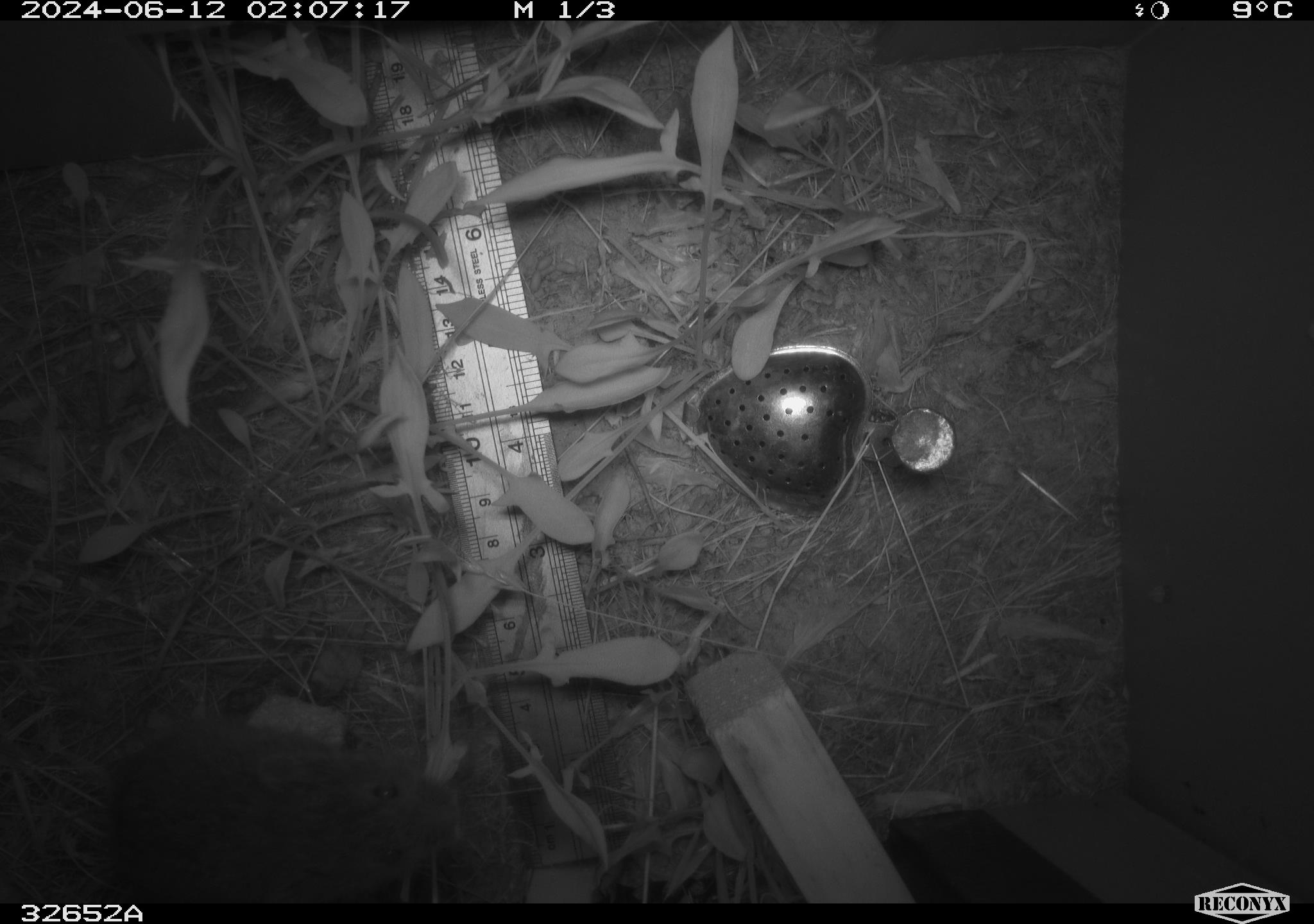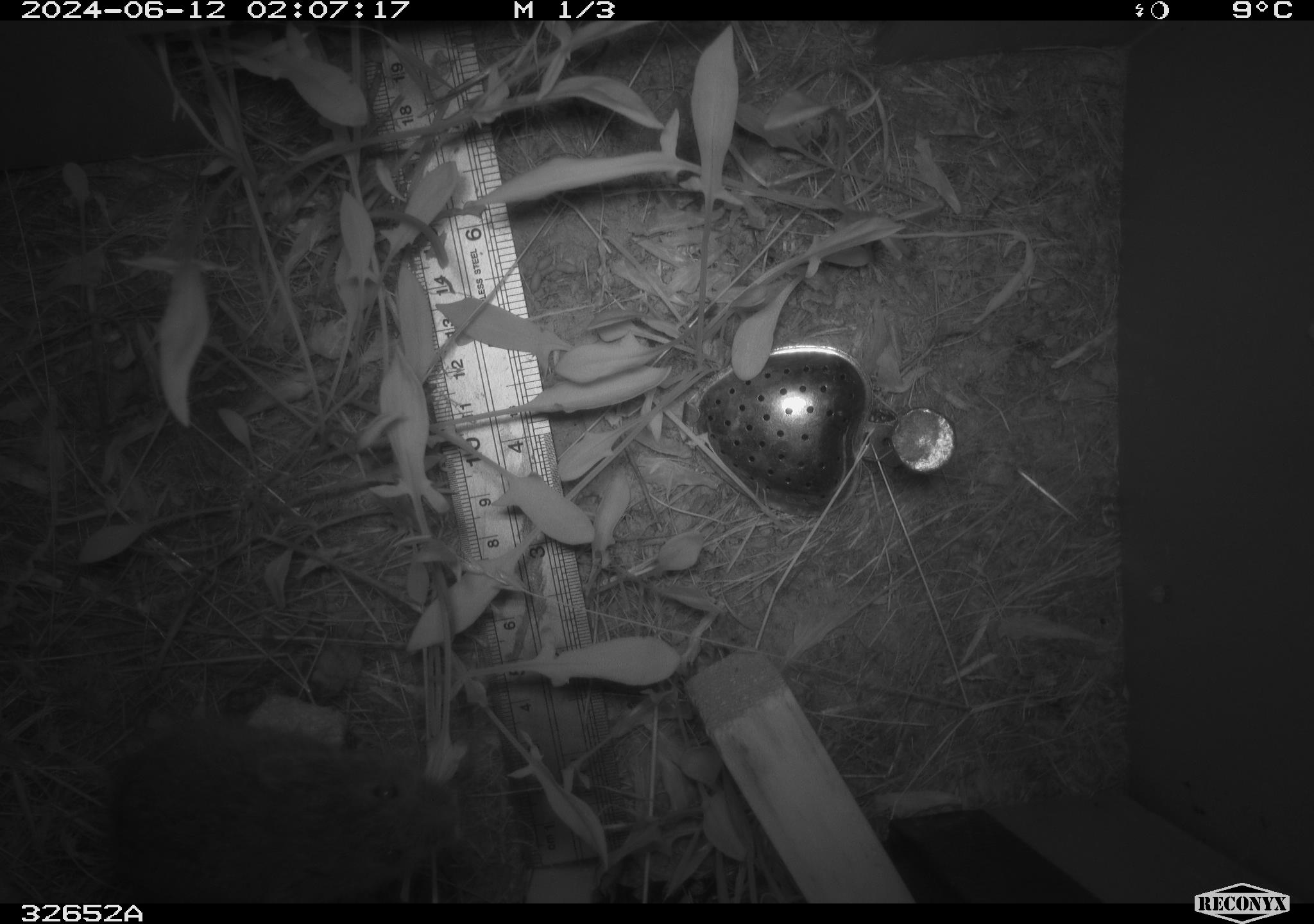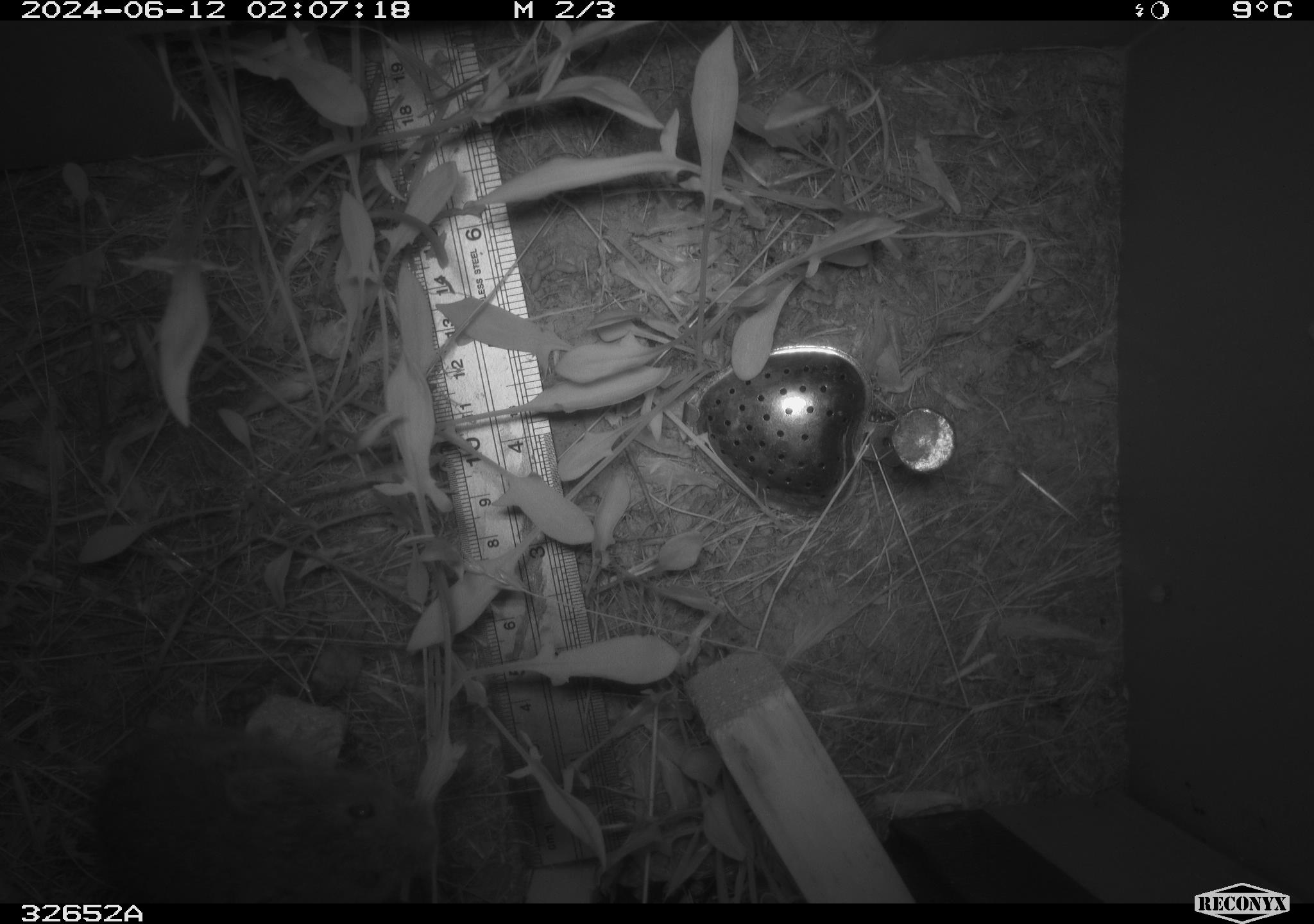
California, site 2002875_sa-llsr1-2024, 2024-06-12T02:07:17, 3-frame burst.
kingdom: Animalia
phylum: Chordata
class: Mammalia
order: Rodentia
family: Cricetidae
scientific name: Arvicolinae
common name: voles, lemmings, and muskrats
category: arvicolinae subfamily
Arvicolinae subfamily (voles, lemmings, and muskrats) (Arvicolinae).